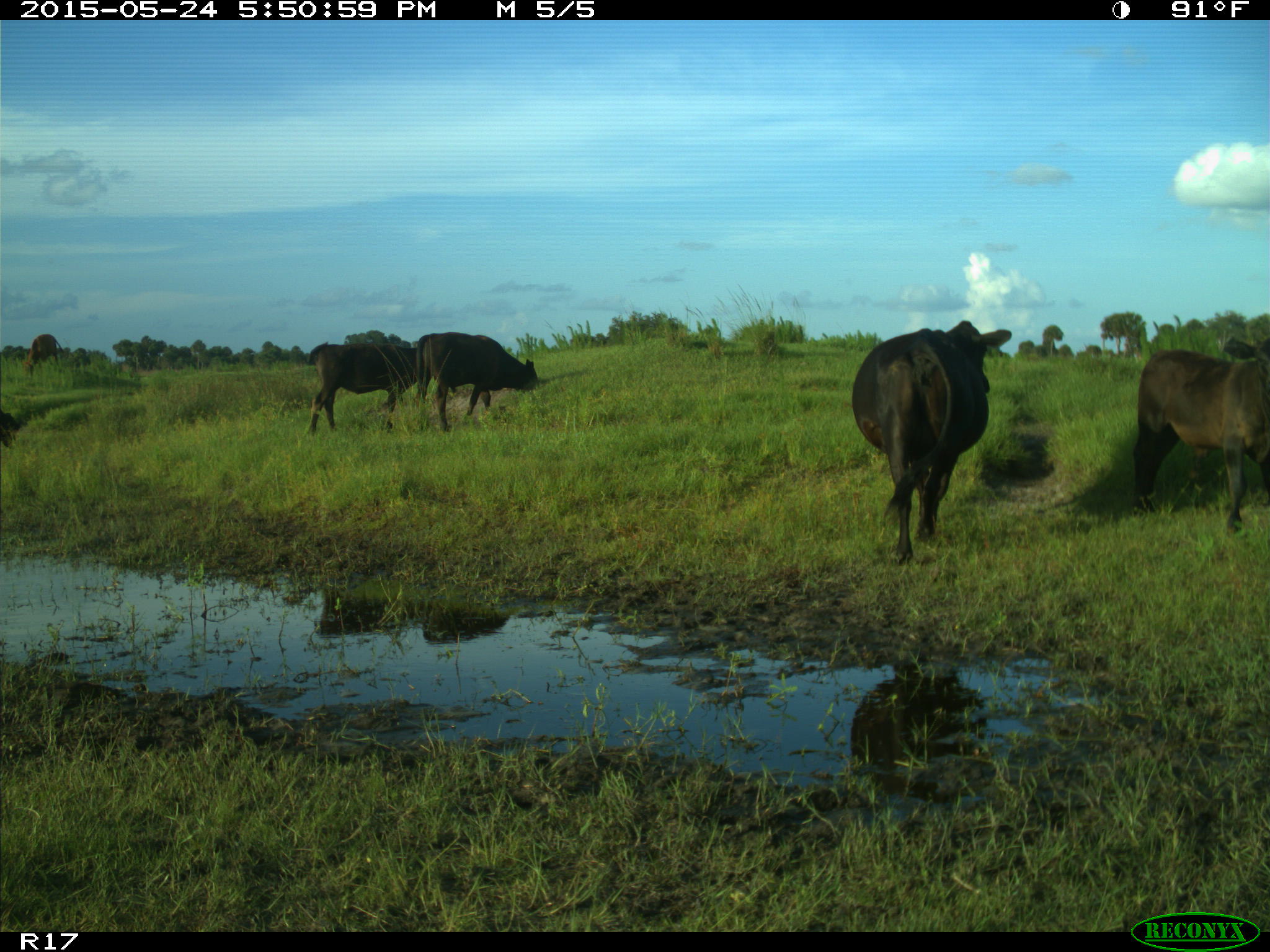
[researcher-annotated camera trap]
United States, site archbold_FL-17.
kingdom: Animalia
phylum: Chordata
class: Mammalia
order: Artiodactyla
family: Bovidae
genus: Bos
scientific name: Bos taurus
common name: domestic cow